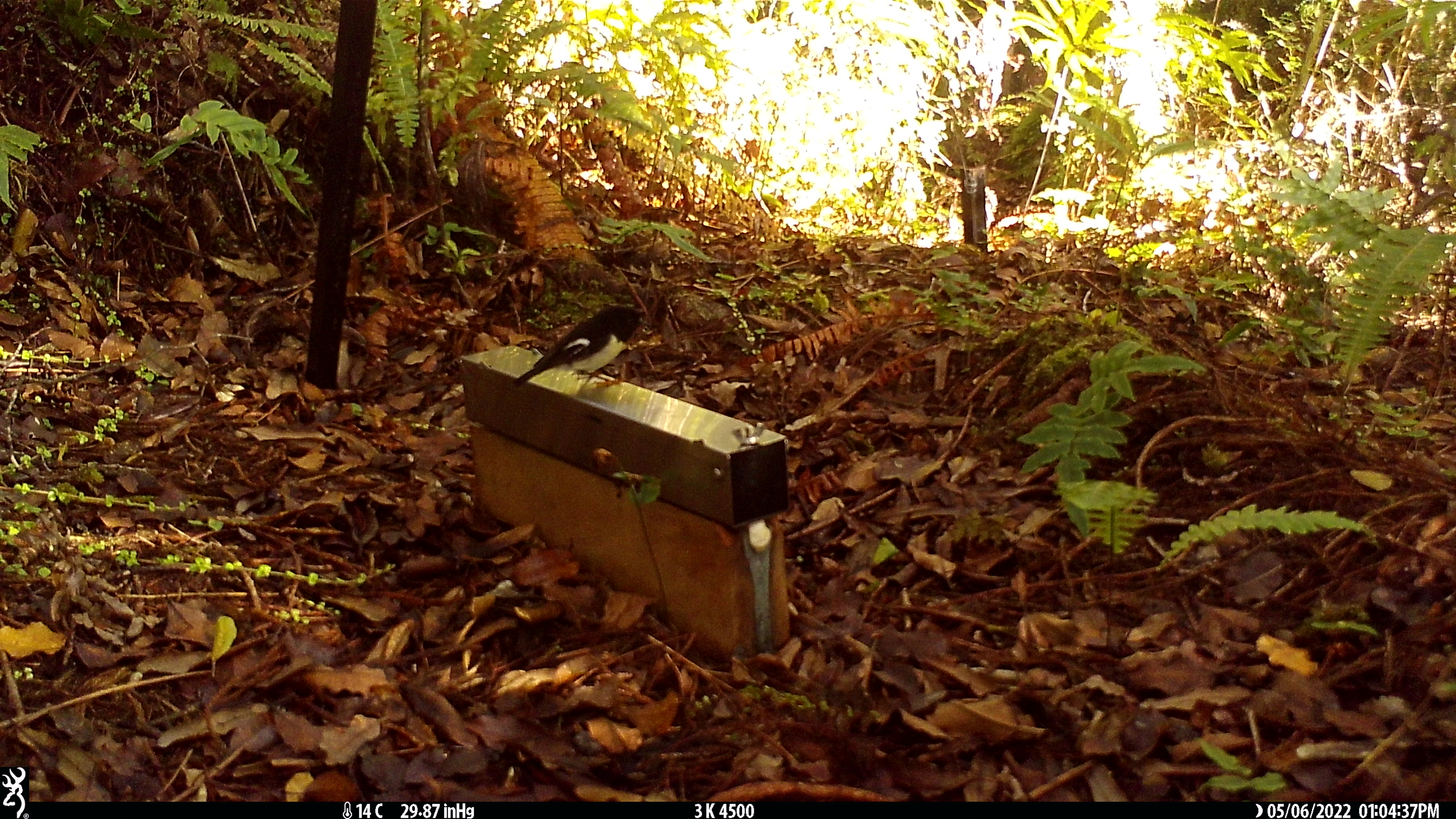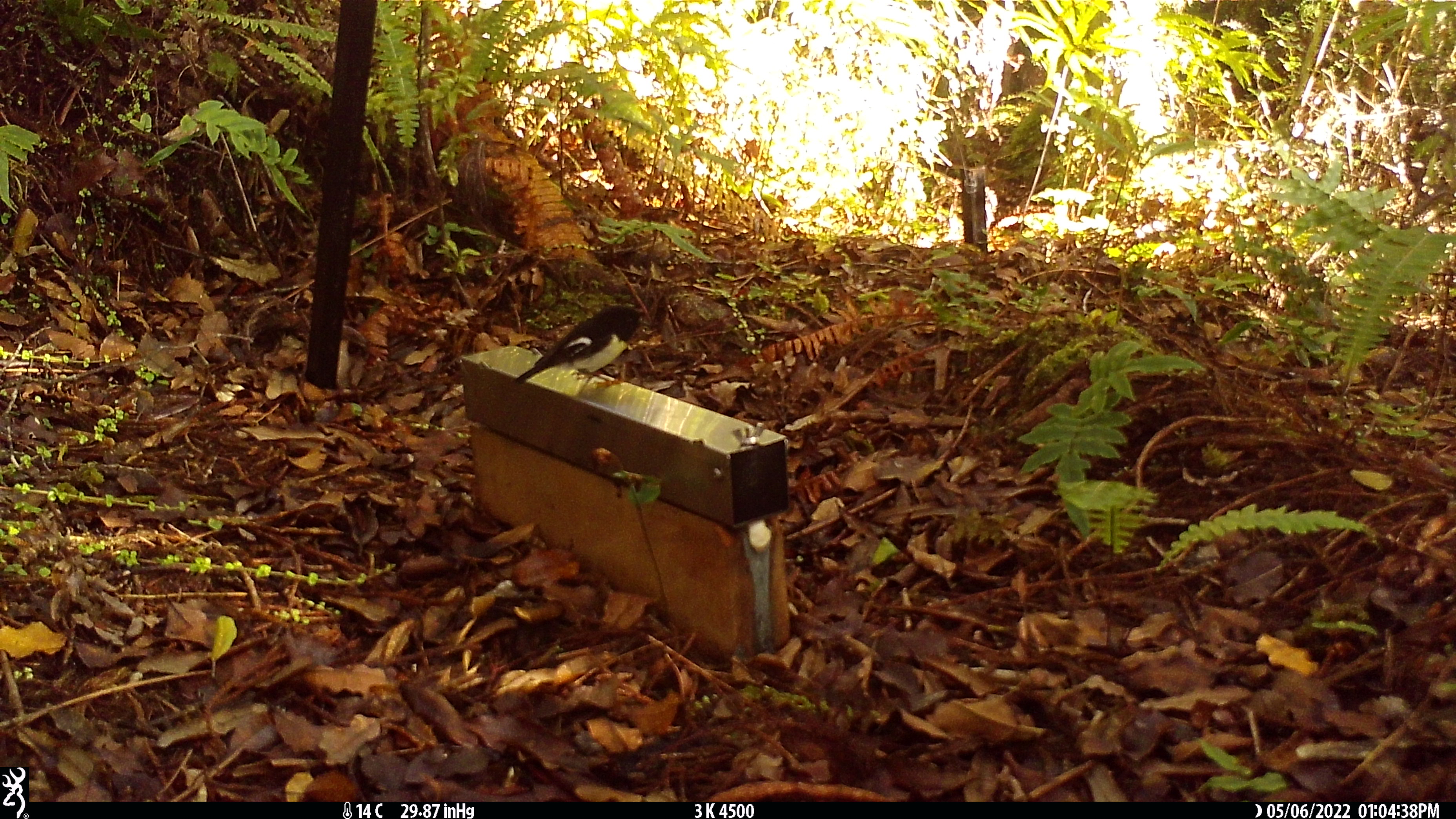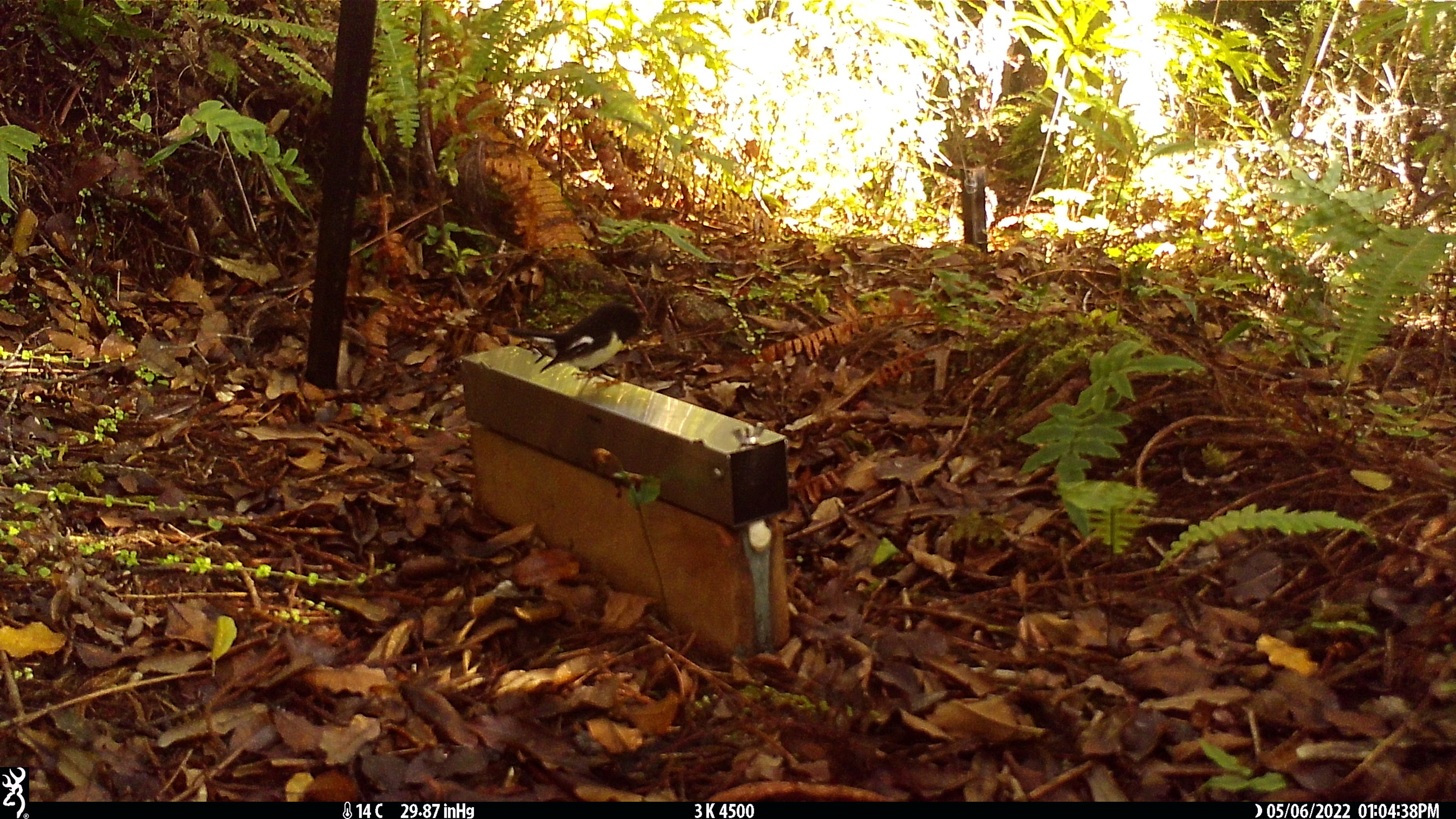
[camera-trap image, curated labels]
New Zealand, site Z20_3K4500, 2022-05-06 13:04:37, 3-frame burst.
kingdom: Animalia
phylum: Chordata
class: Aves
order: Passeriformes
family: Petroicidae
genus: Petroica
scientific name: Petroica macrocephala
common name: tomtit